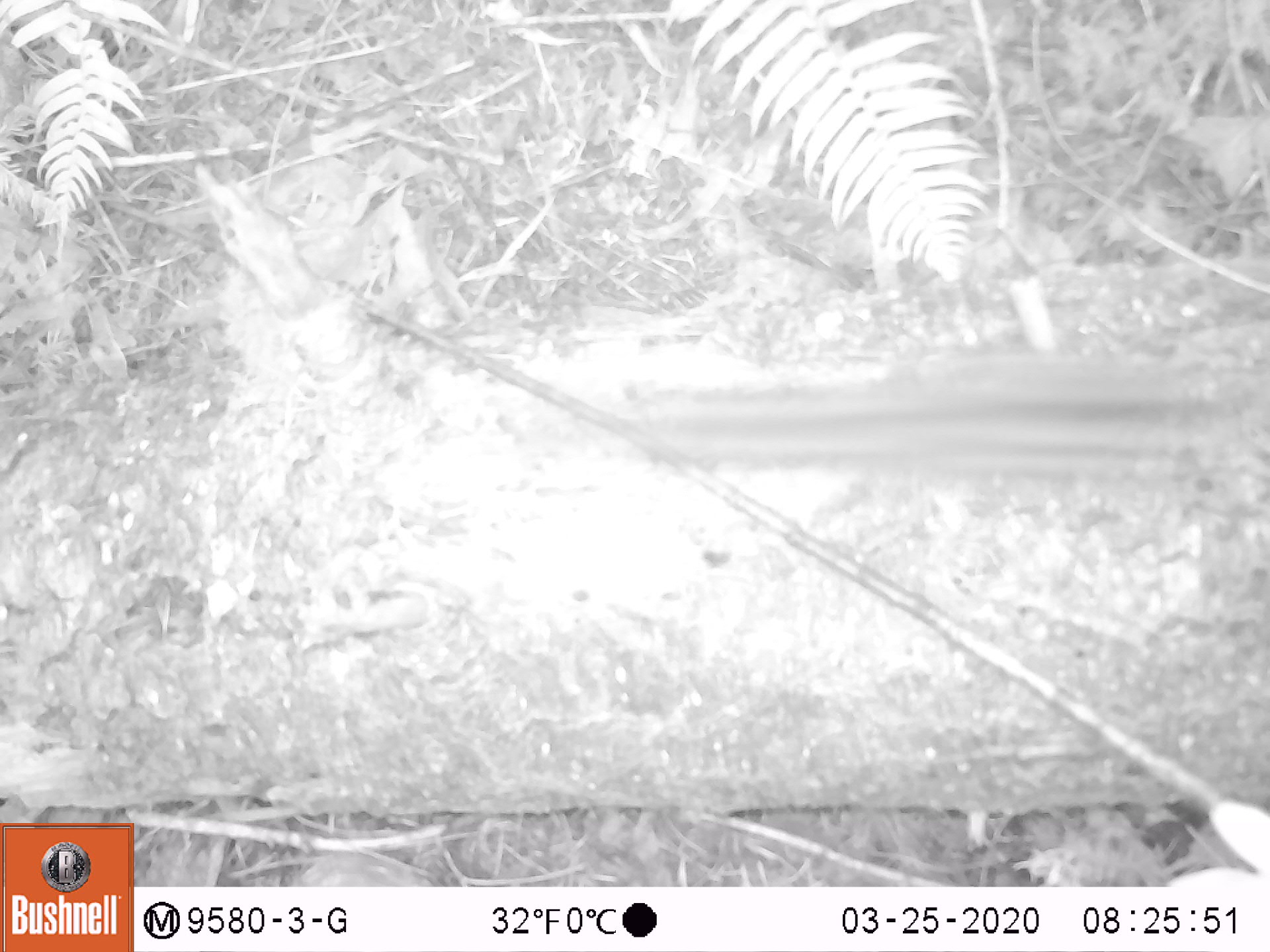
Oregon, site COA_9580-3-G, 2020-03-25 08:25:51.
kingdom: Animalia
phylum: Chordata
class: Mammalia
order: Rodentia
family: Sciuridae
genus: Neotamias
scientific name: Neotamias townsendii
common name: townsend's chipmunk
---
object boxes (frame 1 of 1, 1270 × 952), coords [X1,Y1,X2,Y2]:
townsend's chipmunk: [607,329,1218,509]